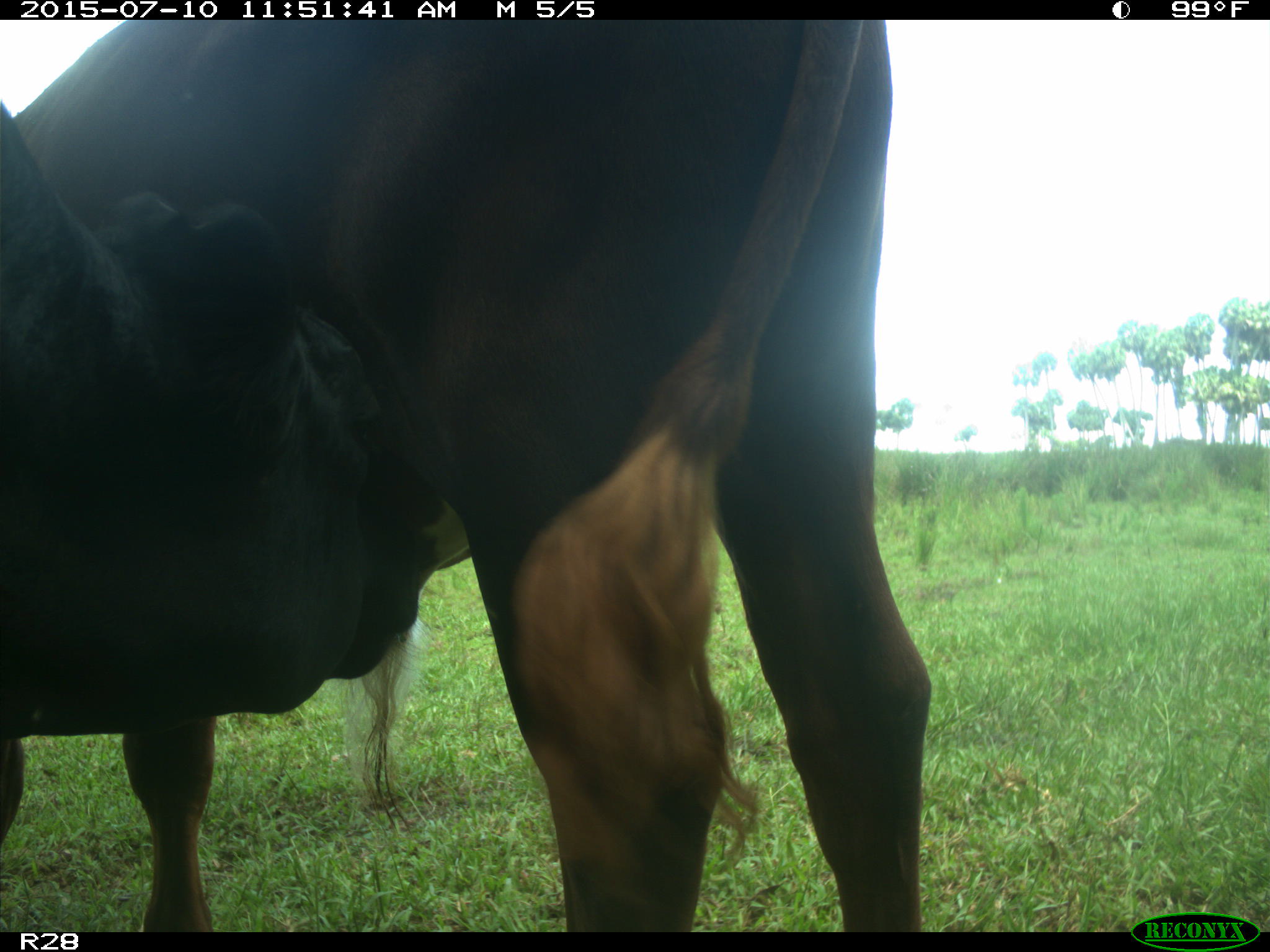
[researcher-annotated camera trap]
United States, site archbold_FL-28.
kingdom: Animalia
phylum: Chordata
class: Mammalia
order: Artiodactyla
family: Bovidae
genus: Bos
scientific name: Bos taurus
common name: domestic cow